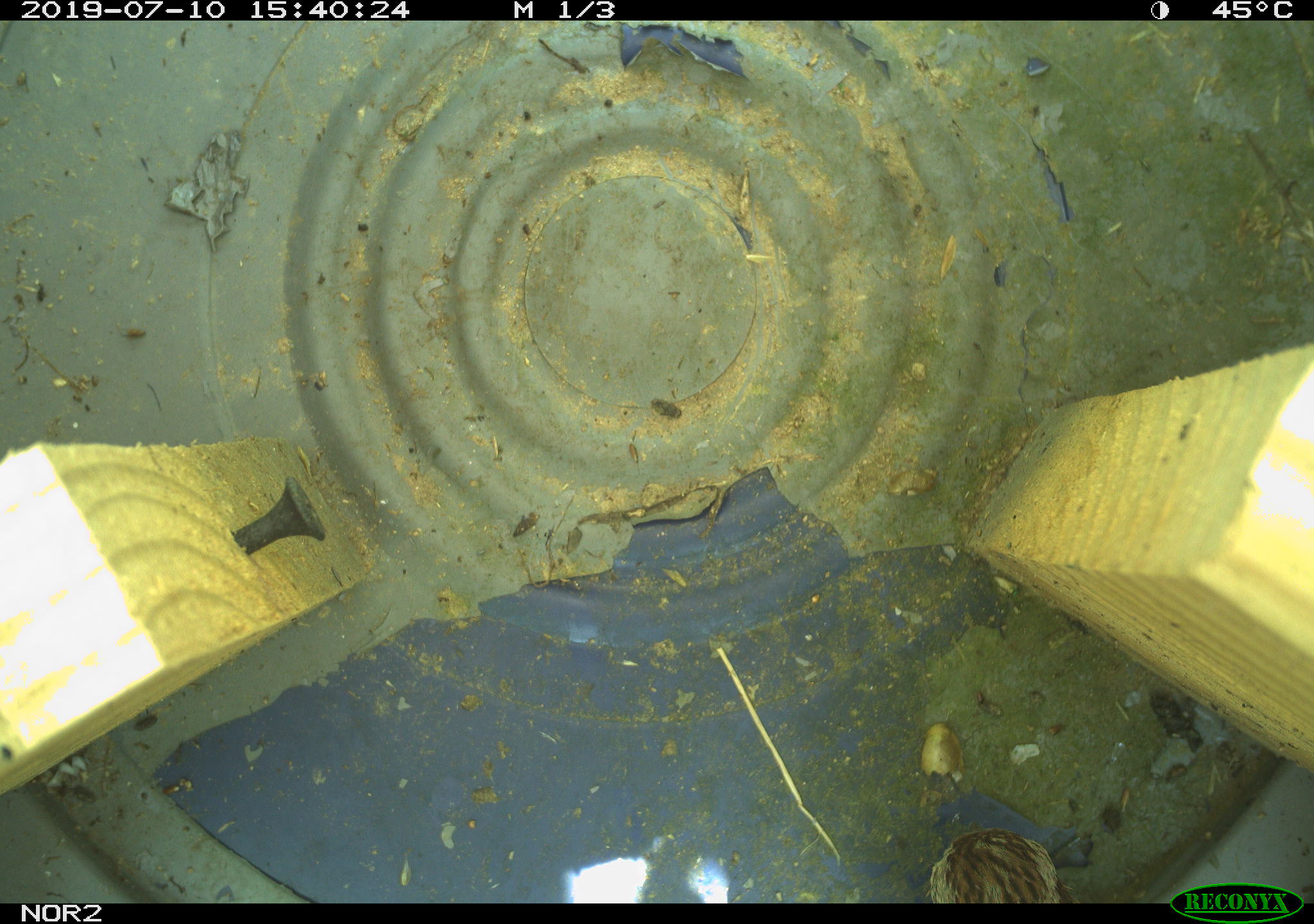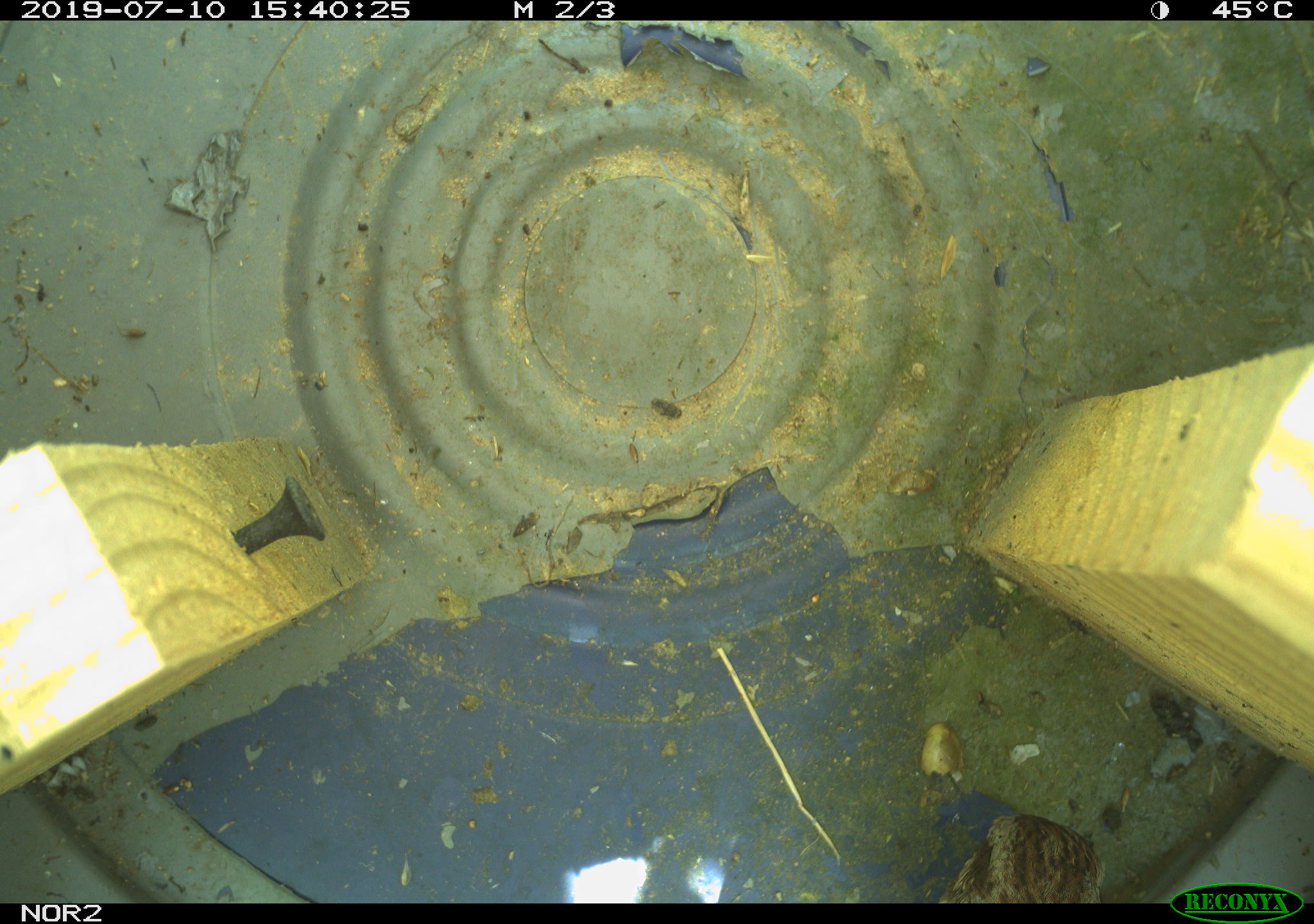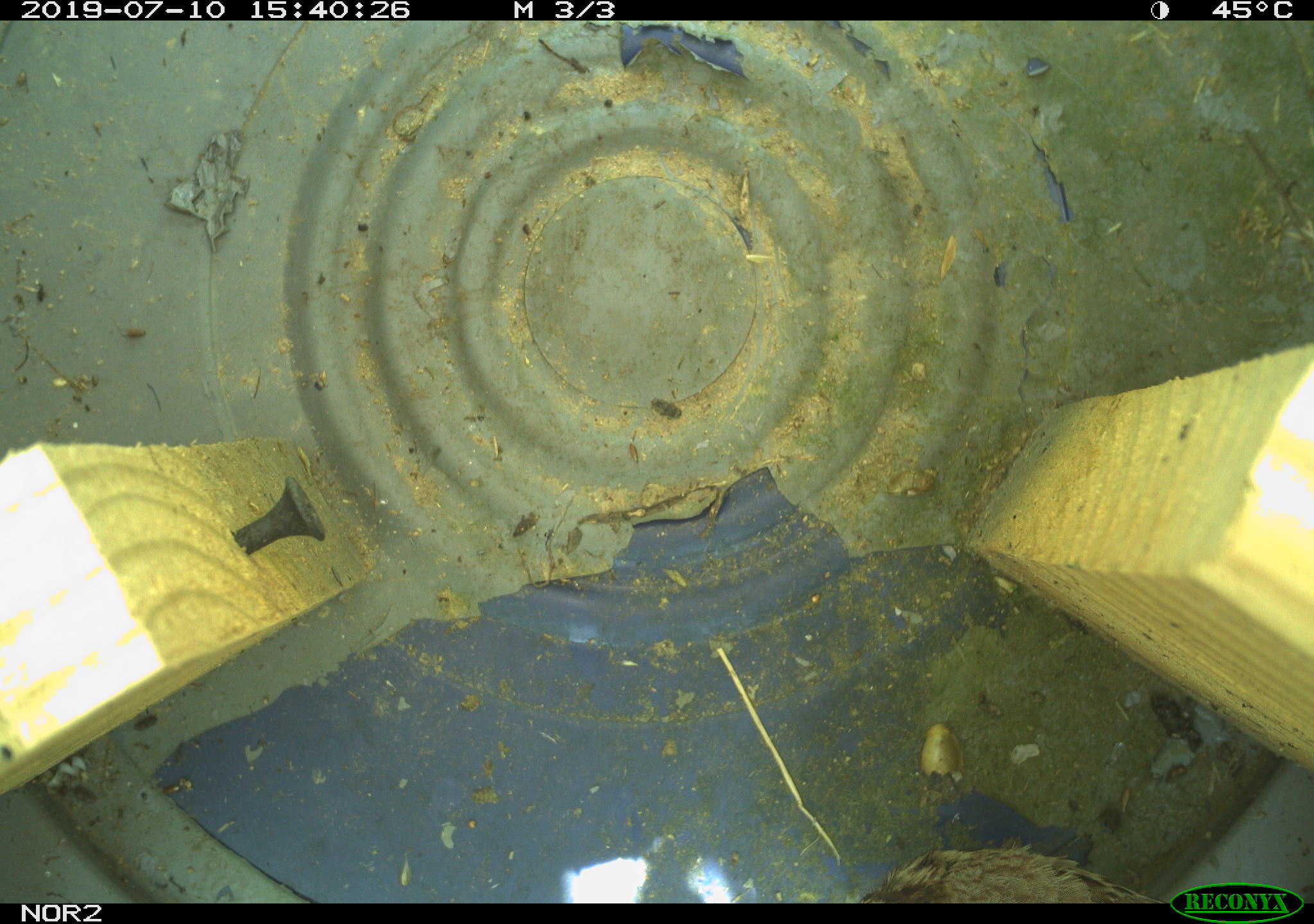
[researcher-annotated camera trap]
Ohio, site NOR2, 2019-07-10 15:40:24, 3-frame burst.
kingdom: Animalia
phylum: Chordata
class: Aves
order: Passeriformes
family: Passerellidae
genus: Melospiza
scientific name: Melospiza melodia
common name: song sparrow